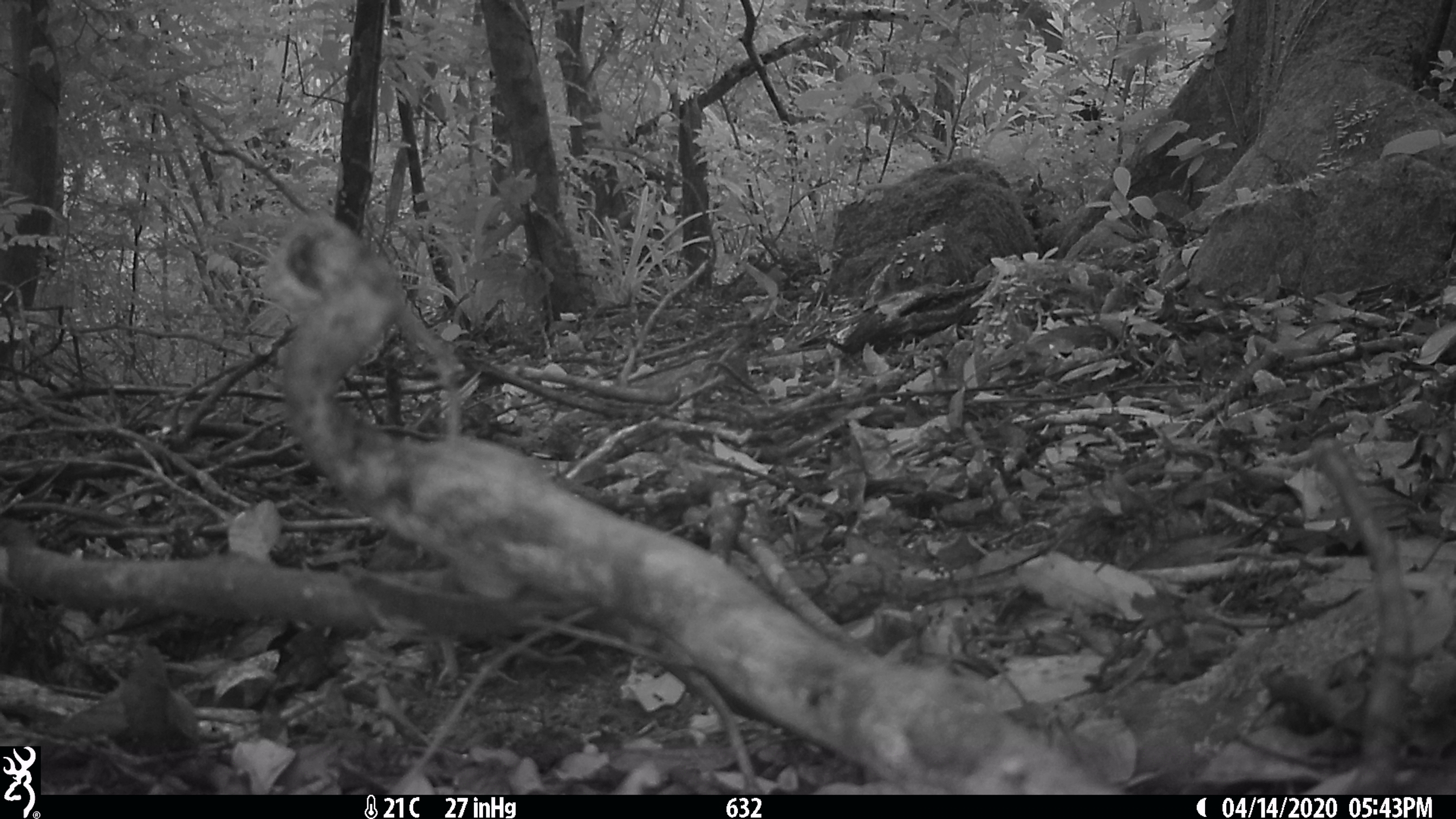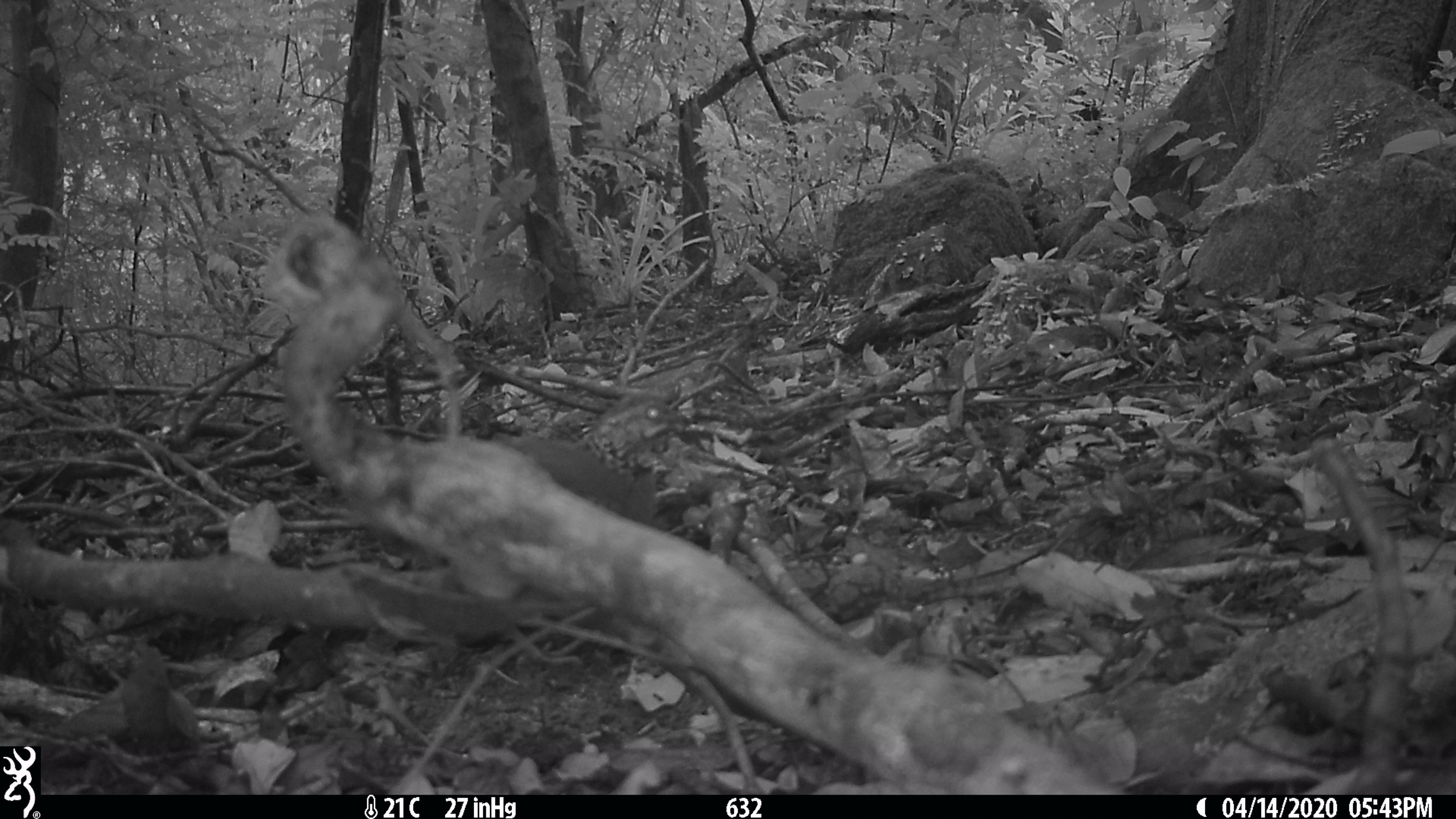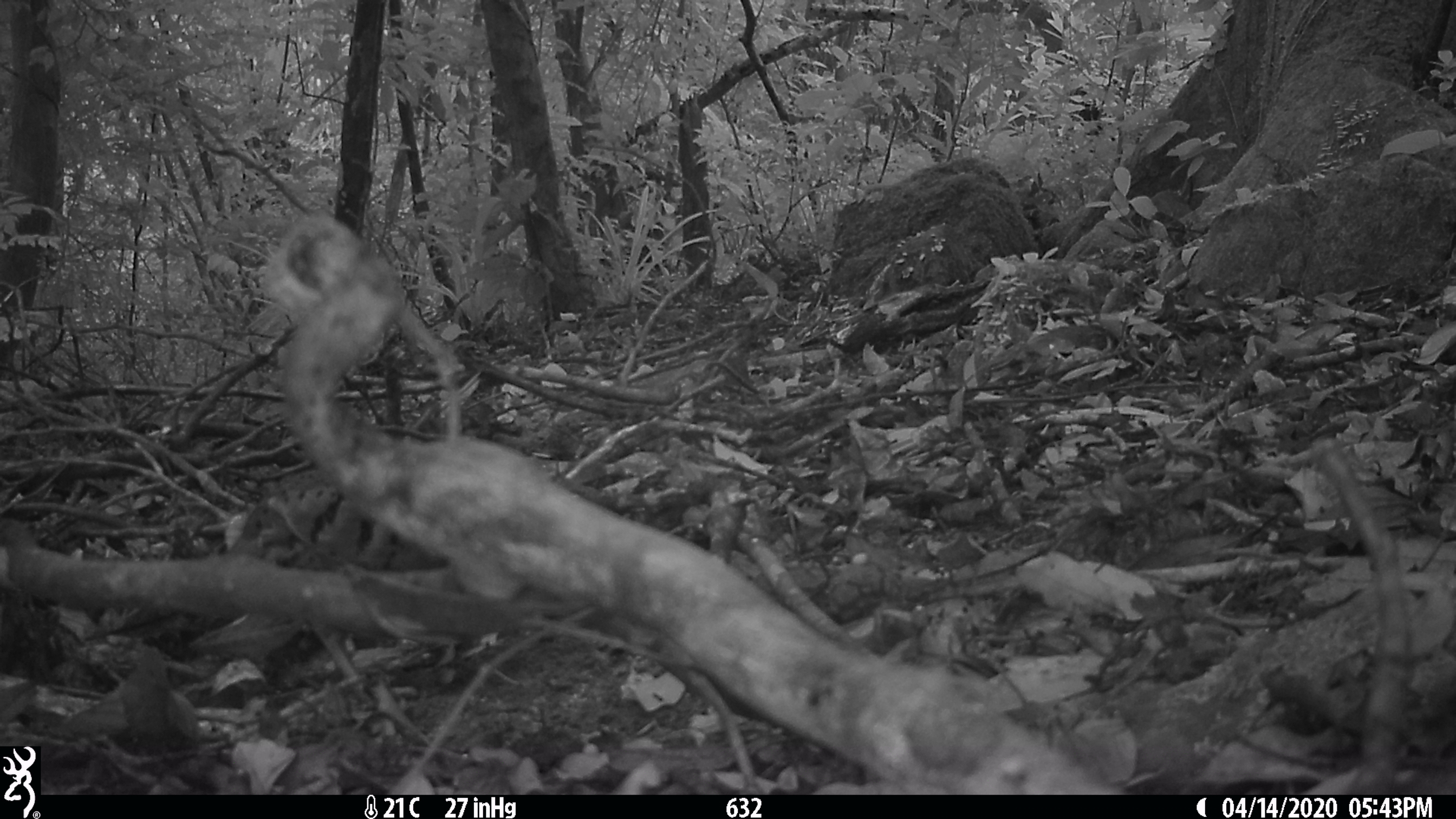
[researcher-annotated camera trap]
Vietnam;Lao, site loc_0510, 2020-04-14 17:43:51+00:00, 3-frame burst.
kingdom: Animalia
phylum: Chordata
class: Aves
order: Galliformes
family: Phasianidae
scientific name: Phasianidae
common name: partridge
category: unidentified partridge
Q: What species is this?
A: Unidentified partridge (partridge) (Phasianidae).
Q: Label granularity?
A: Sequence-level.